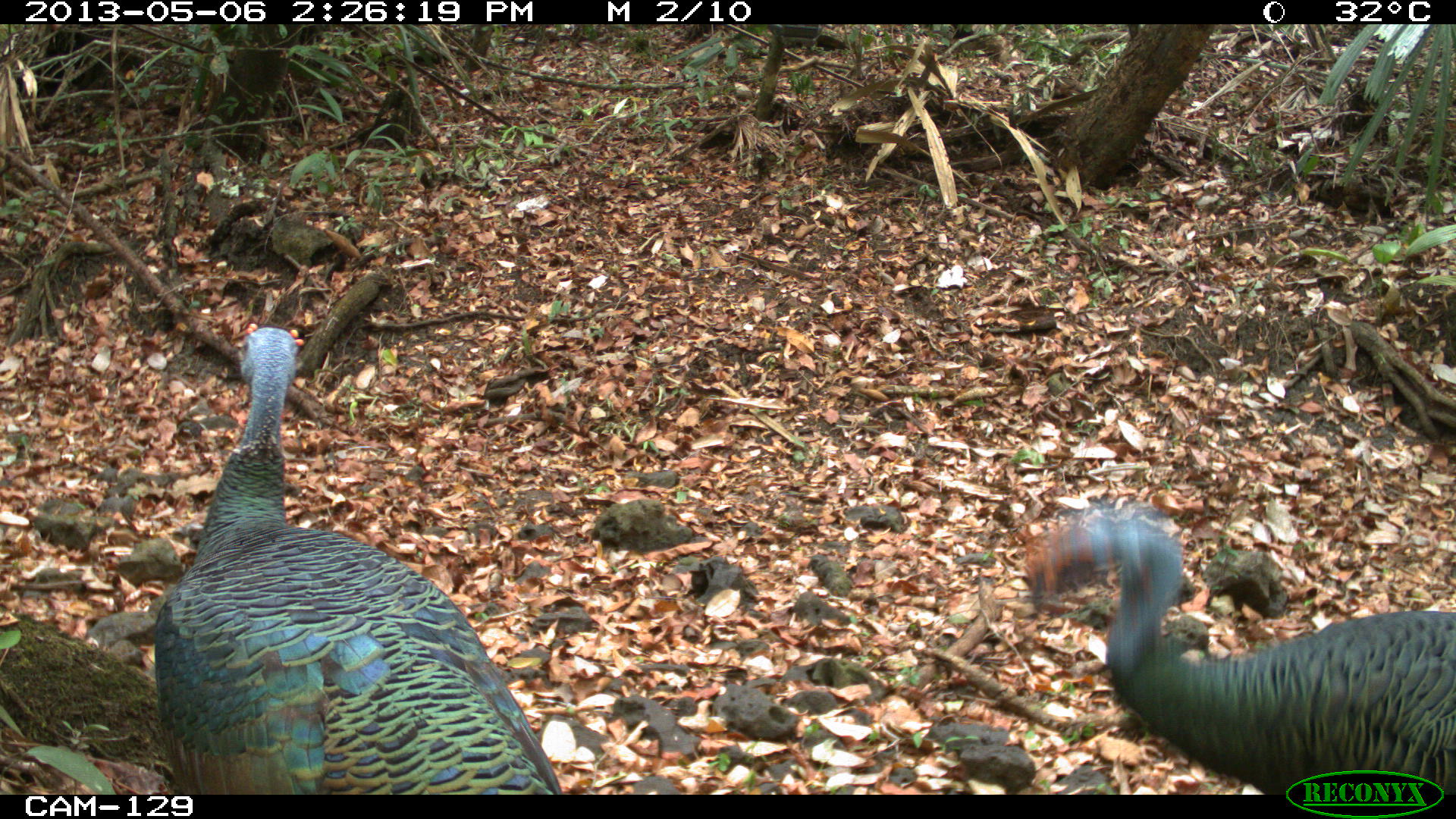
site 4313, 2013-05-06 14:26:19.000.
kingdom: Animalia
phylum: Chordata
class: Aves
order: Galliformes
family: Phasianidae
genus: Meleagris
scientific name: Meleagris ocellata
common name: ocellated turkey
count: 4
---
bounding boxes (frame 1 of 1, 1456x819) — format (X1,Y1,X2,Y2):
meleagris ocellata: (153,327,560,795); (1023,503,1454,794)